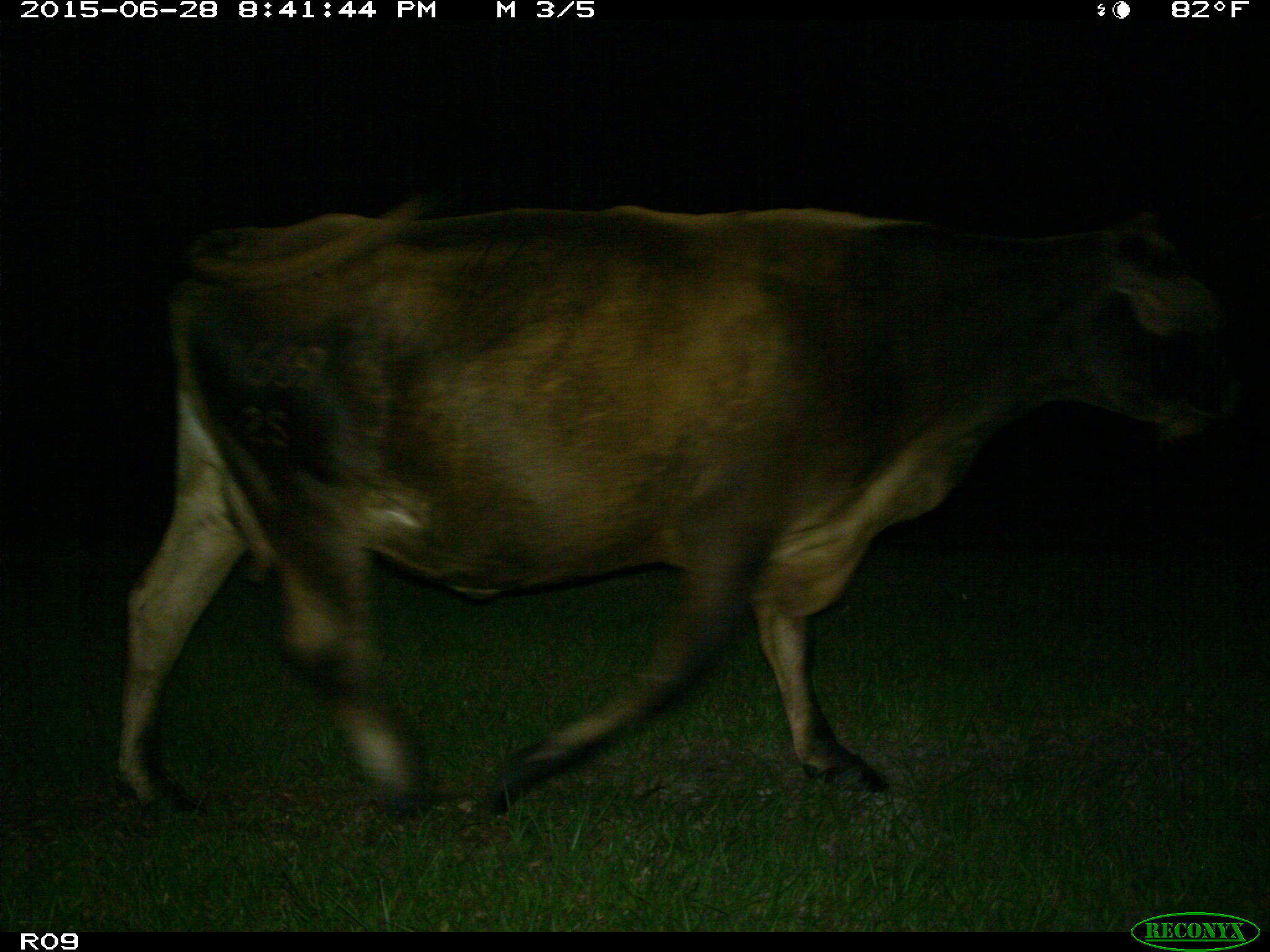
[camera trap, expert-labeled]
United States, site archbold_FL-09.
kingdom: Animalia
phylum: Chordata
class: Mammalia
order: Artiodactyla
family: Bovidae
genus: Bos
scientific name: Bos taurus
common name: domestic cow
Bos taurus (domestic cow).